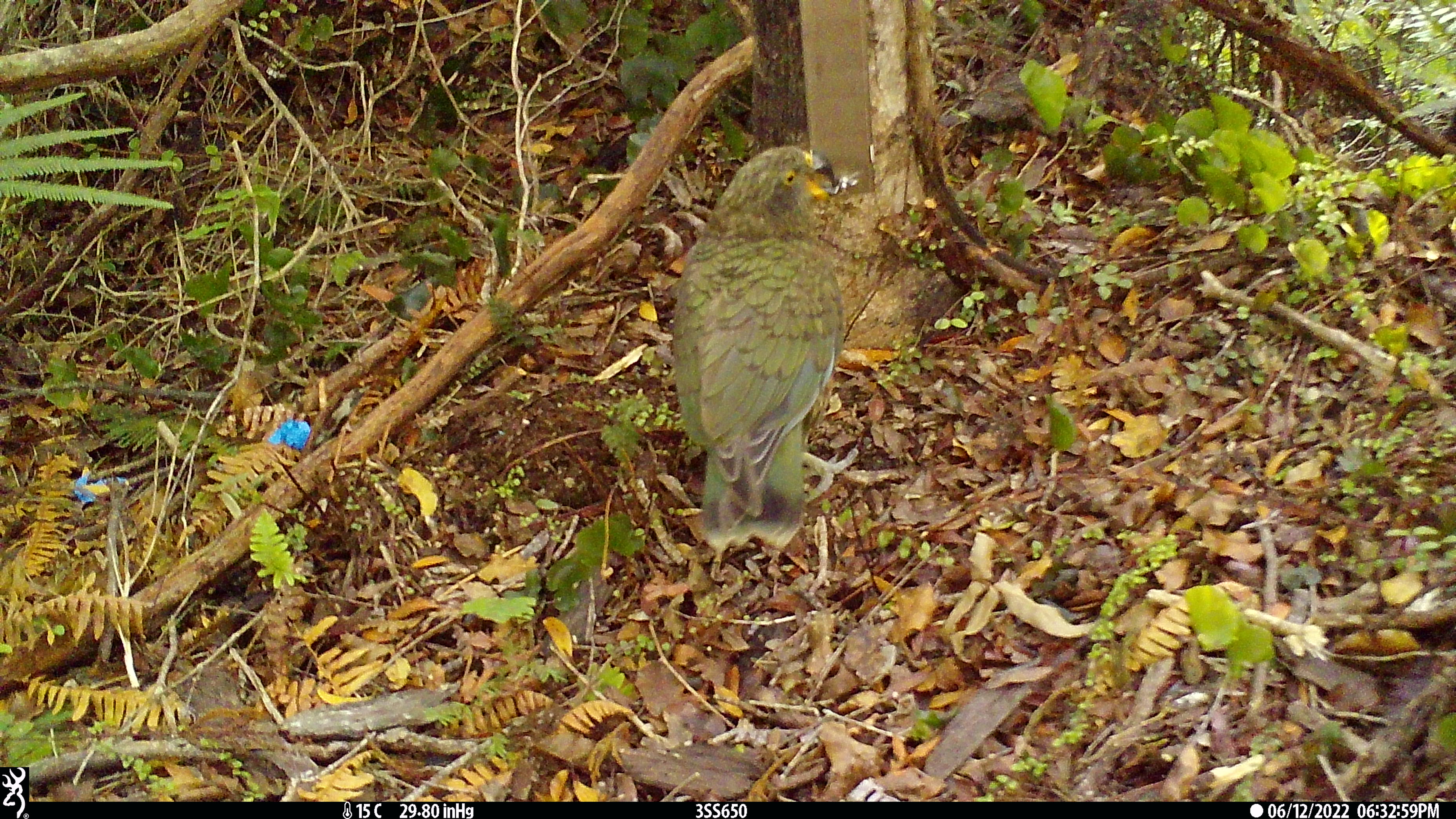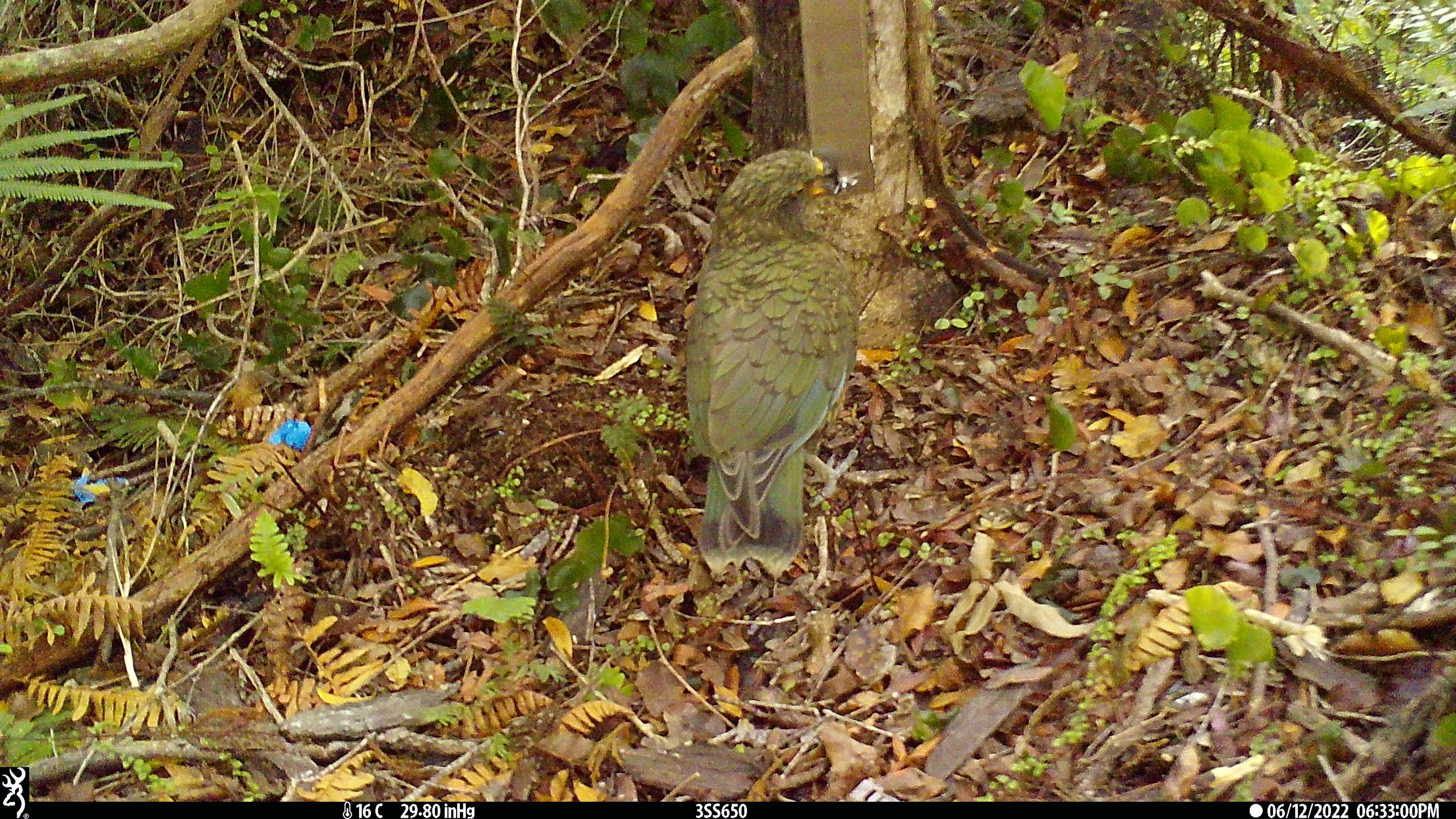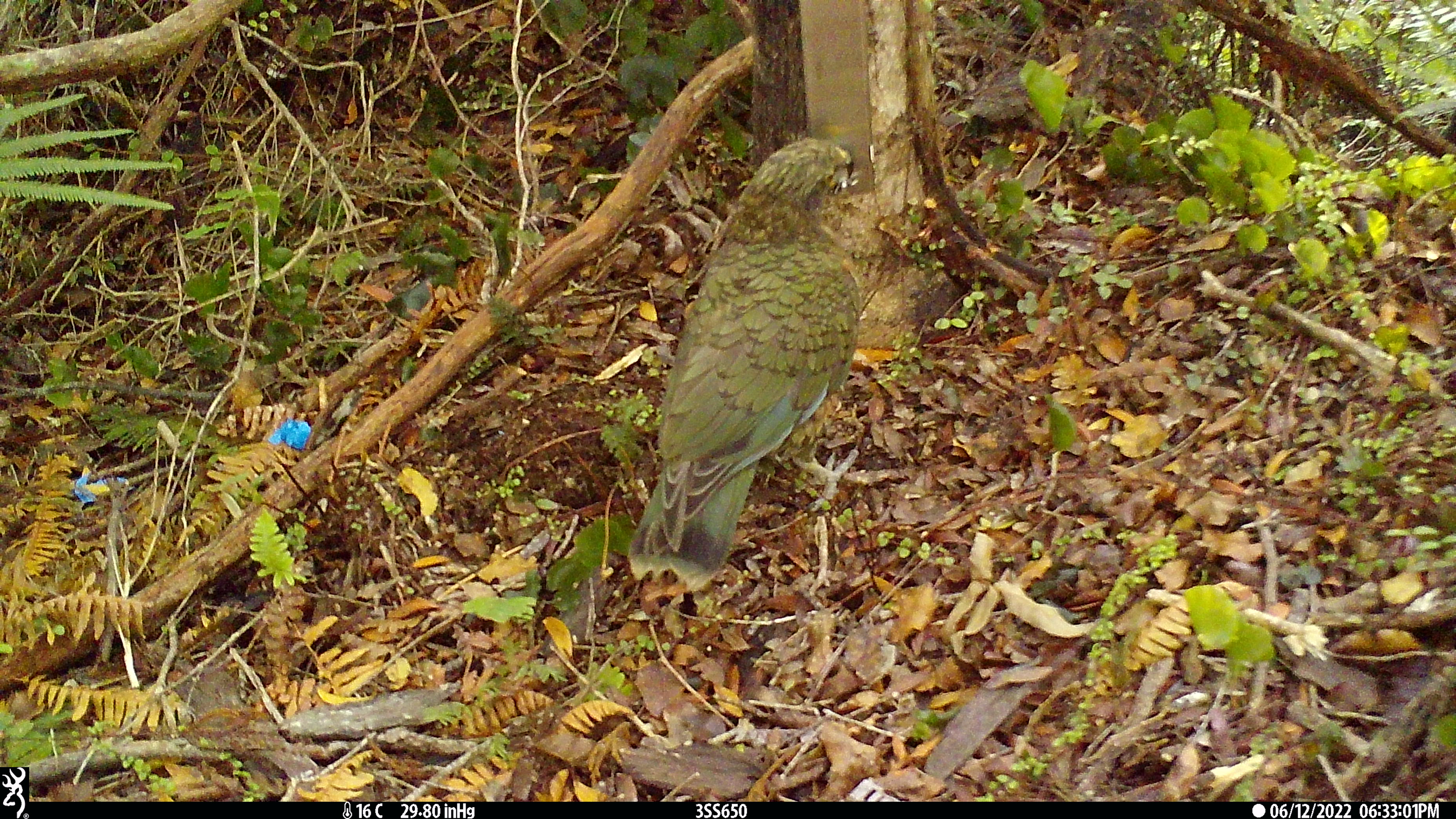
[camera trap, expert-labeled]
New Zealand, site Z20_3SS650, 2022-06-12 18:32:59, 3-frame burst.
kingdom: Animalia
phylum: Chordata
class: Aves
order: Psittaciformes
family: Strigopidae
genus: Nestor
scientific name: Nestor notabilis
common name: kea